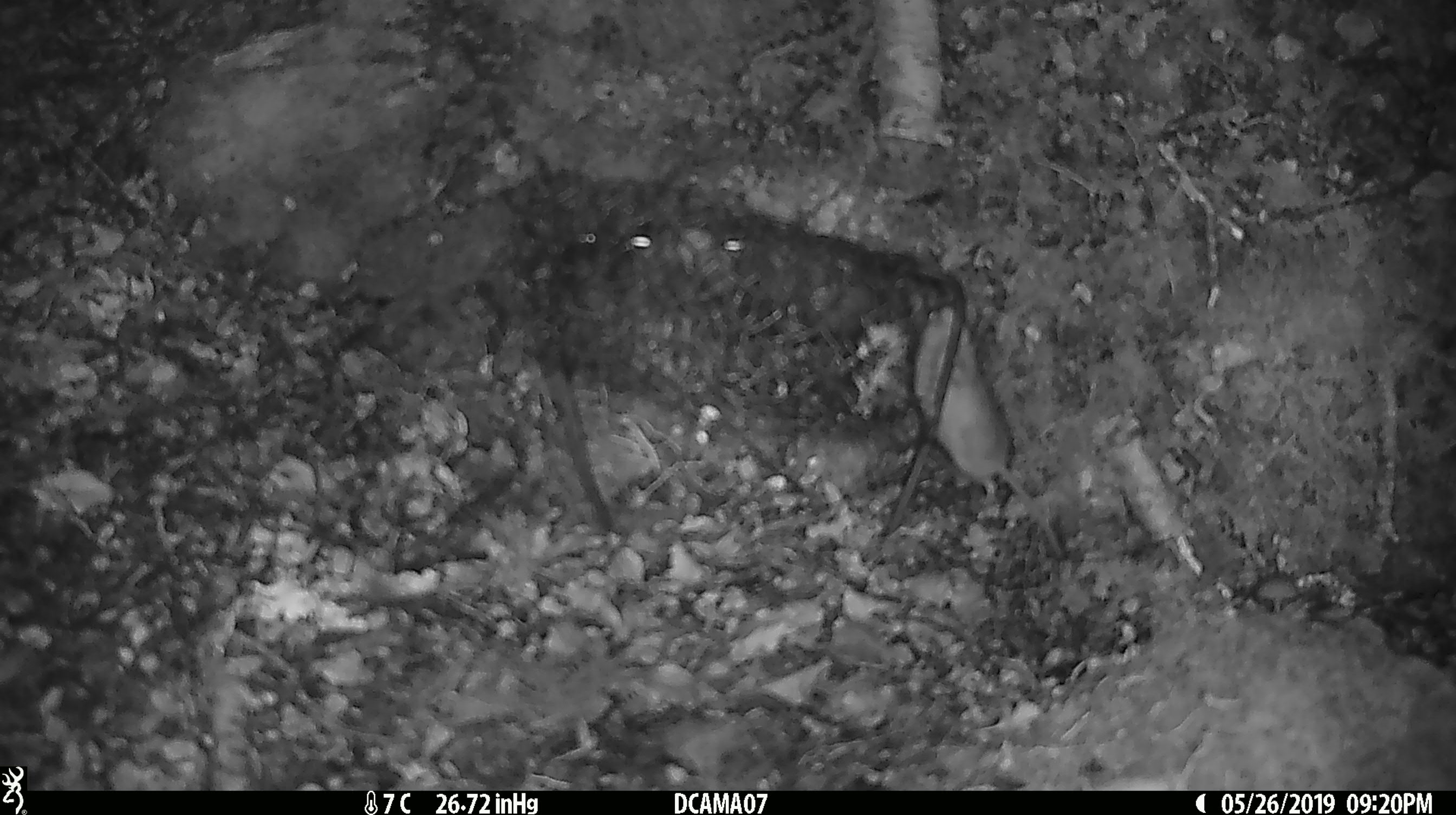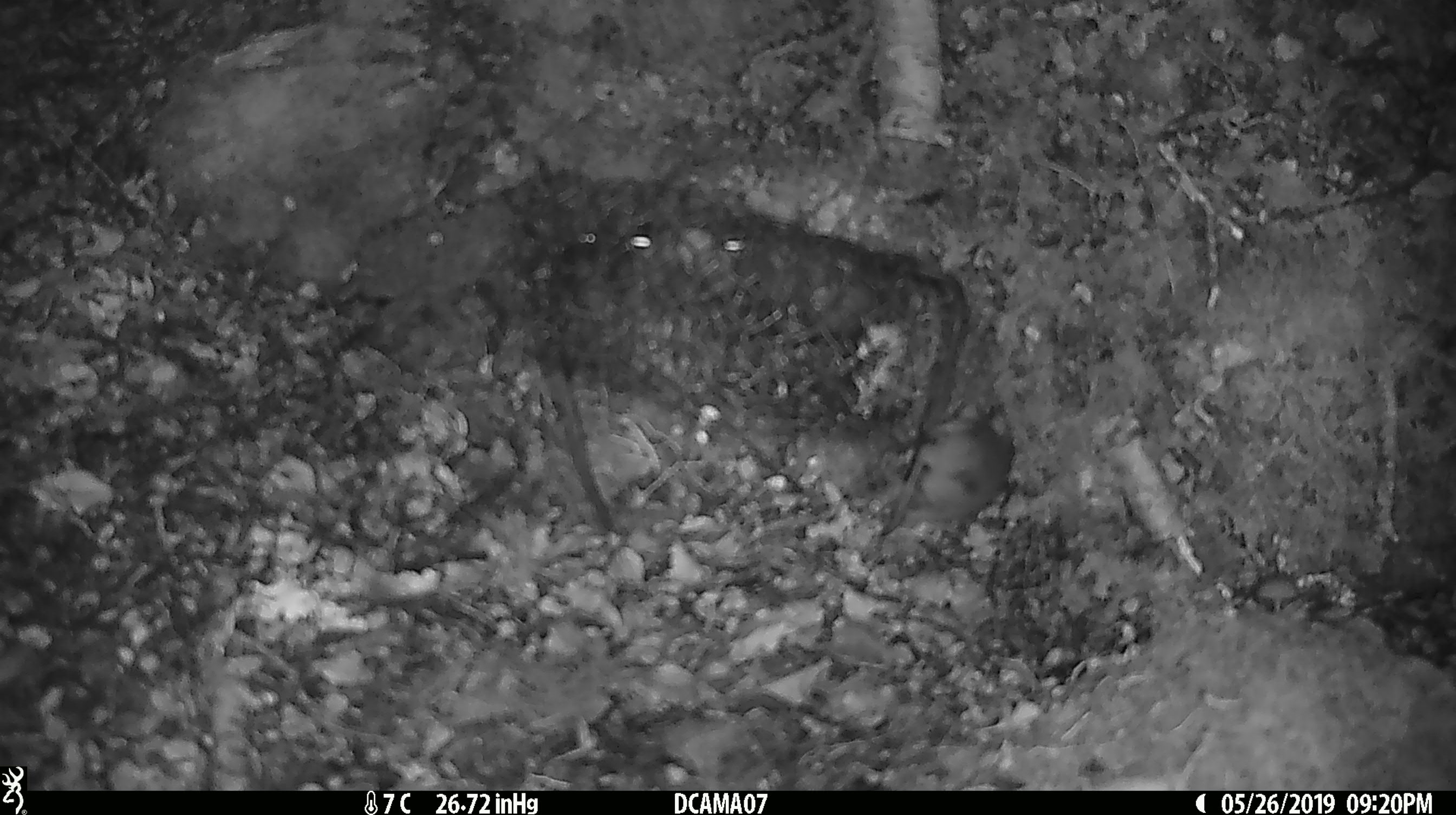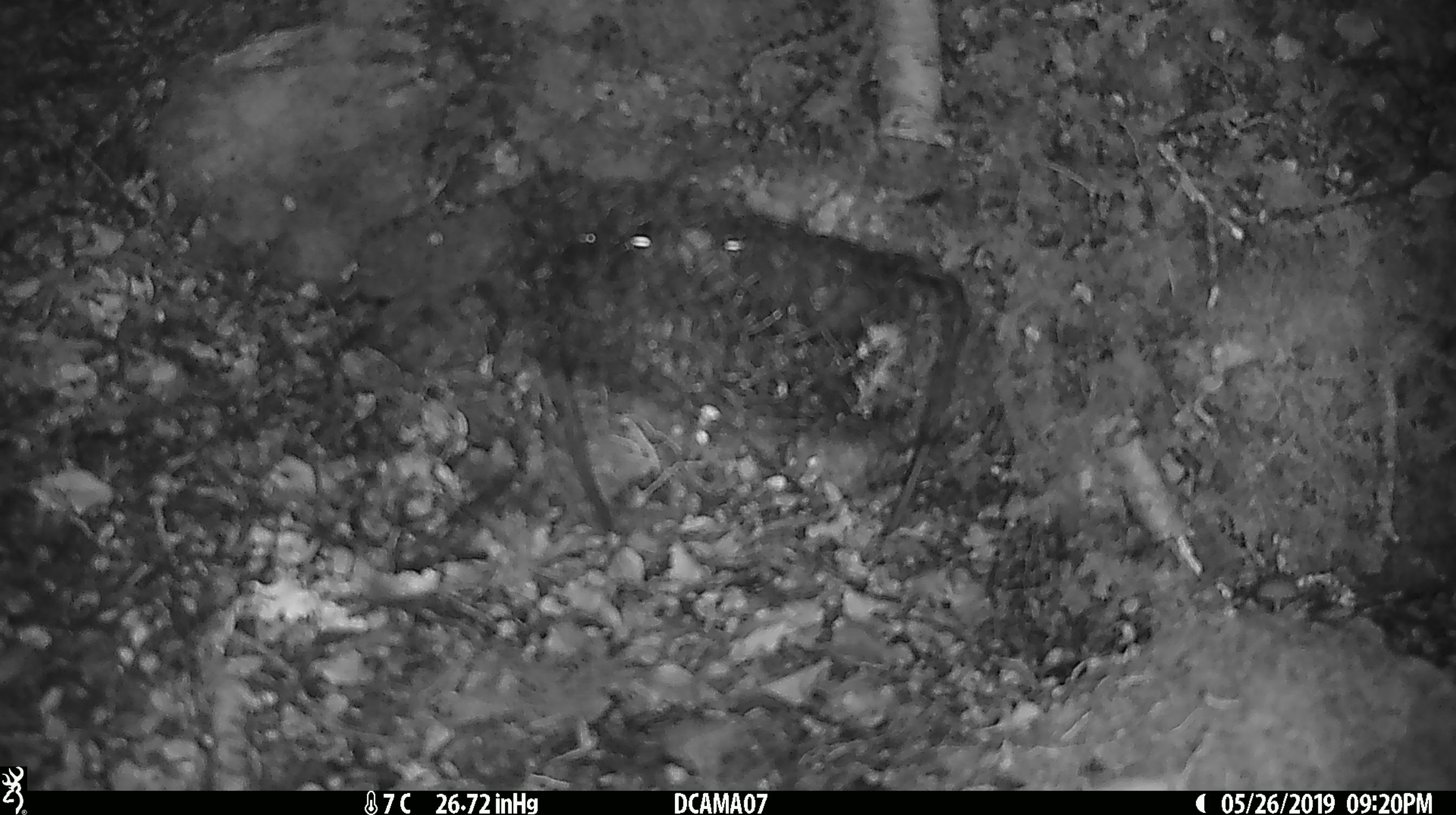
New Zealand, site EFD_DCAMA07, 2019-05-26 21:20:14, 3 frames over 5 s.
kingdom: Animalia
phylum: Chordata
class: Mammalia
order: Rodentia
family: Muridae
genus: Mus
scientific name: Mus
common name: mouse